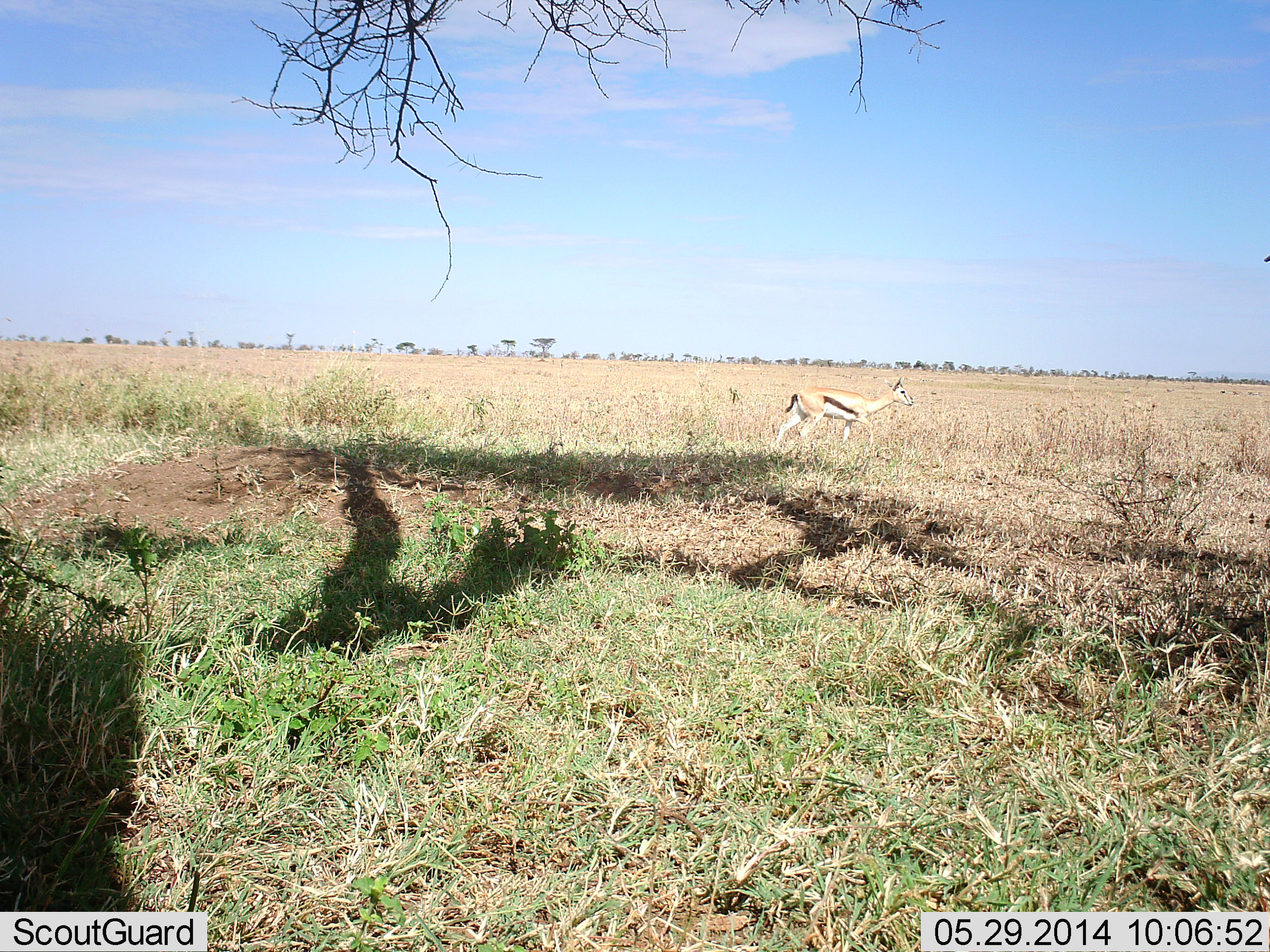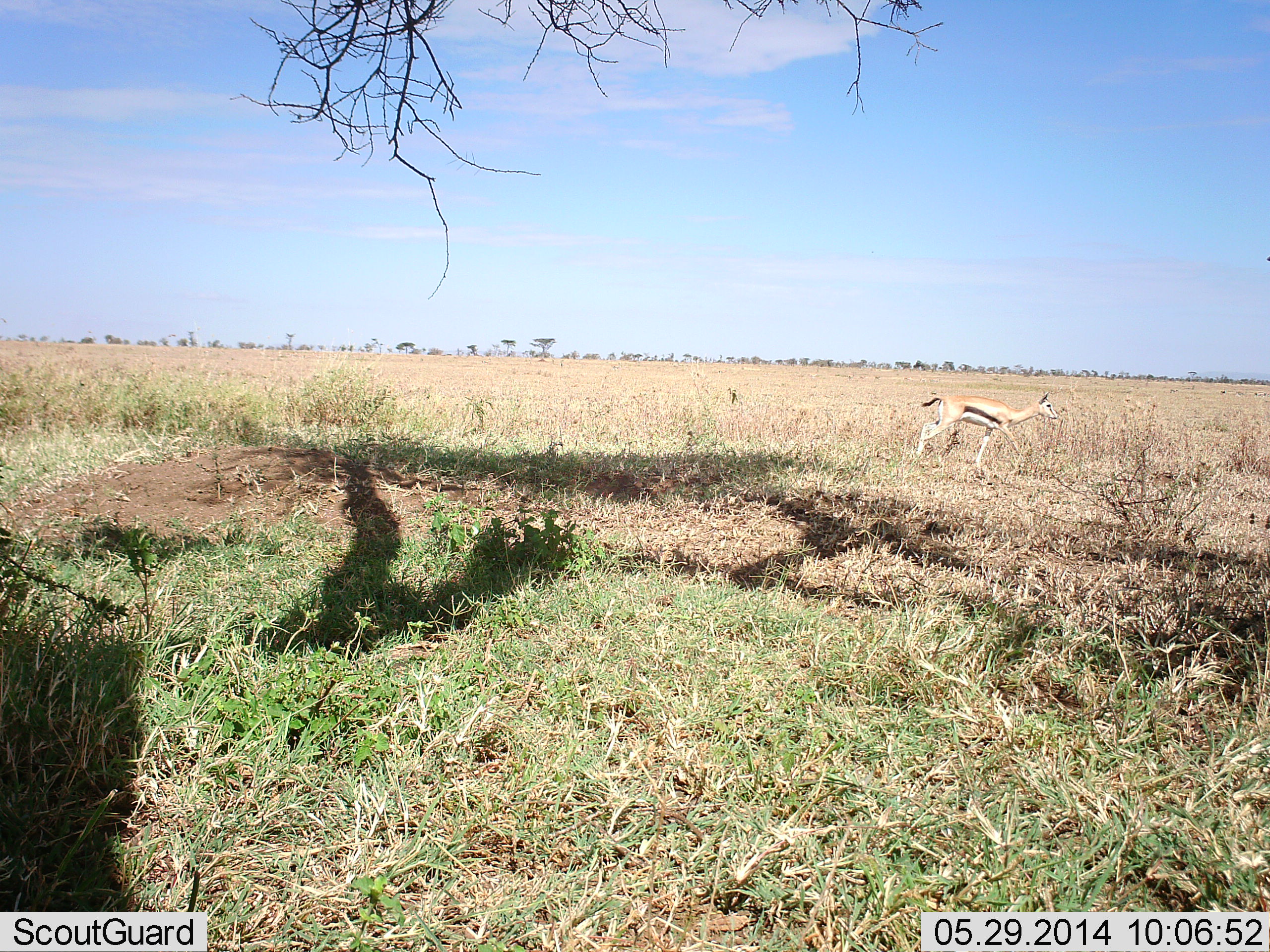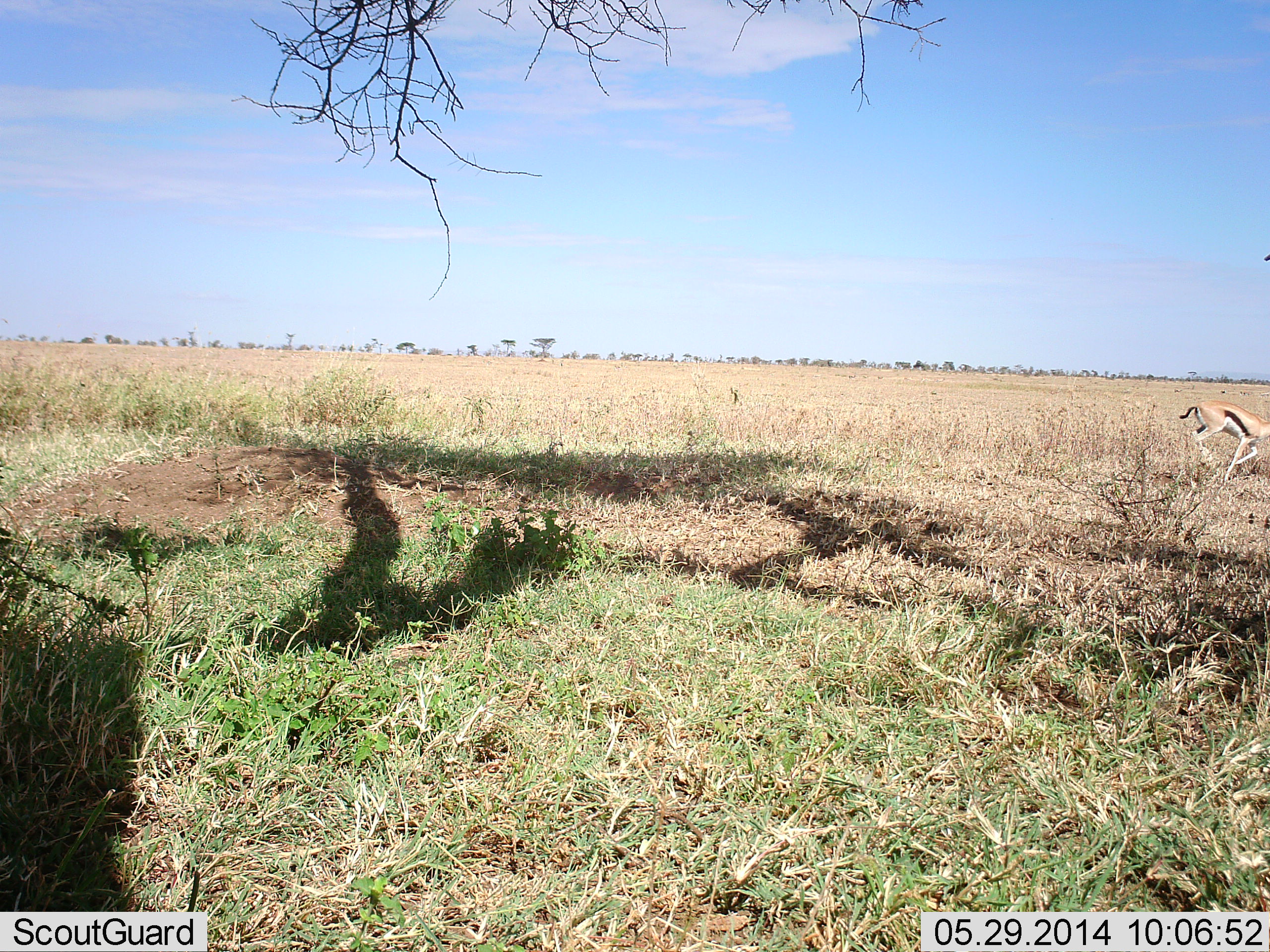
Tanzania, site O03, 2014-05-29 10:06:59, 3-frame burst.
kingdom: Animalia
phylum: Chordata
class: Mammalia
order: Artiodactyla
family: Bovidae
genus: Eudorcas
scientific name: Eudorcas thomsonii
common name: thomson's gazelle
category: gazellethomsons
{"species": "gazellethomsons (thomson's gazelle) (Eudorcas thomsonii)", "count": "1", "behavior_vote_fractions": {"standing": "6%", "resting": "0%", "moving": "98%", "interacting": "0%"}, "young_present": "0%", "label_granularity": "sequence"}